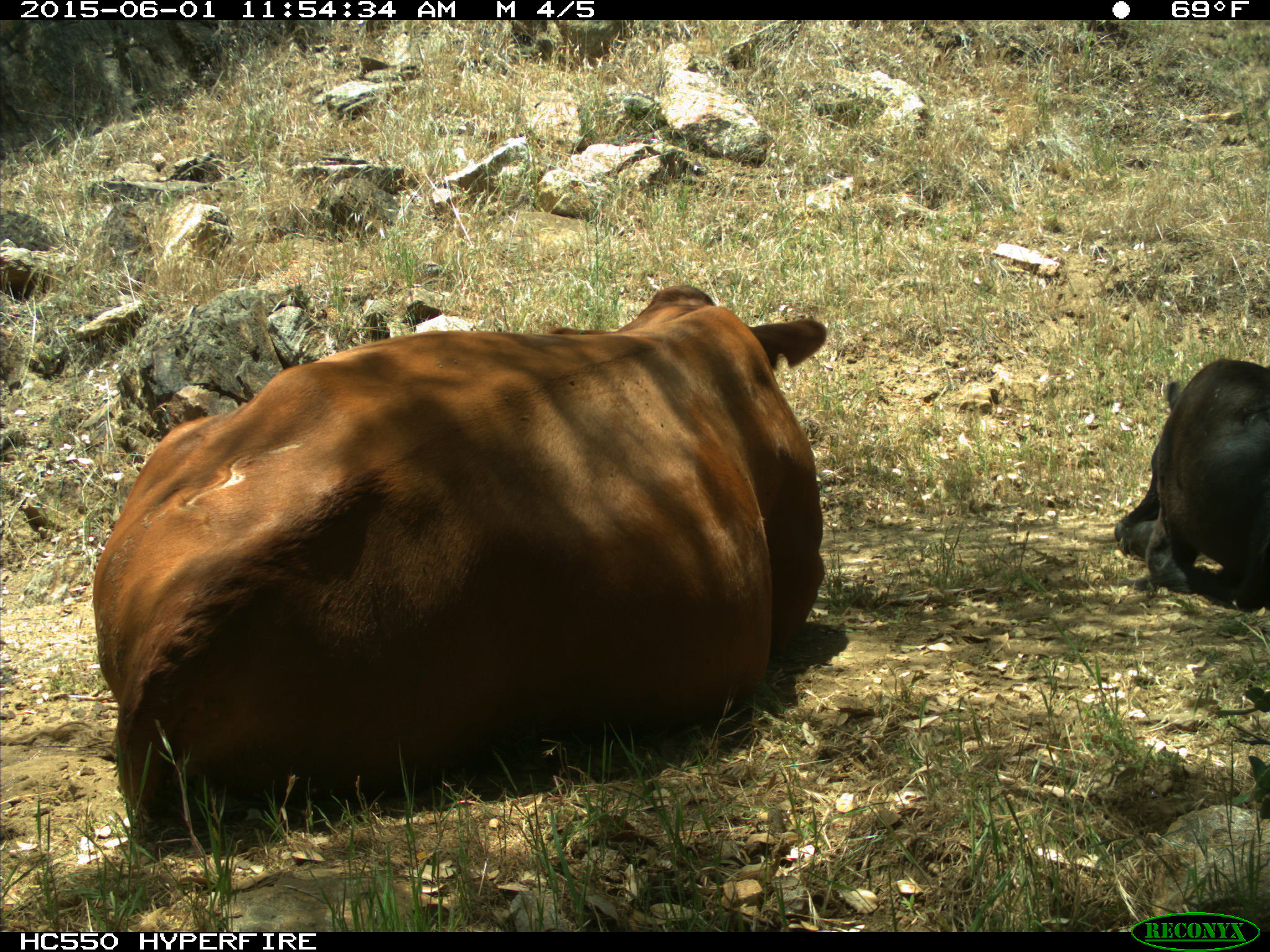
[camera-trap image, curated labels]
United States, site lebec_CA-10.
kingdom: Animalia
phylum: Chordata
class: Mammalia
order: Artiodactyla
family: Bovidae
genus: Bos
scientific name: Bos taurus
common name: domestic cow